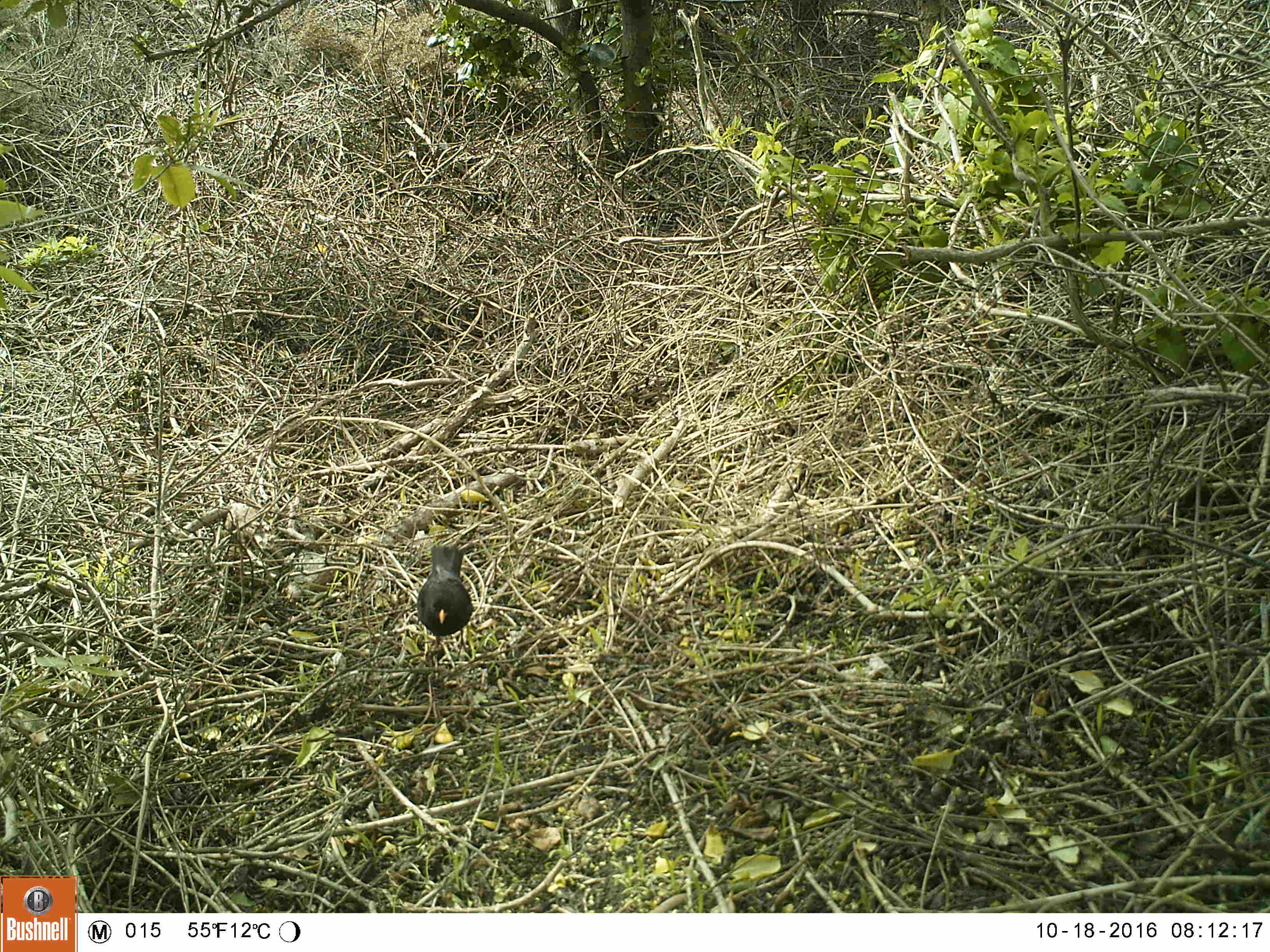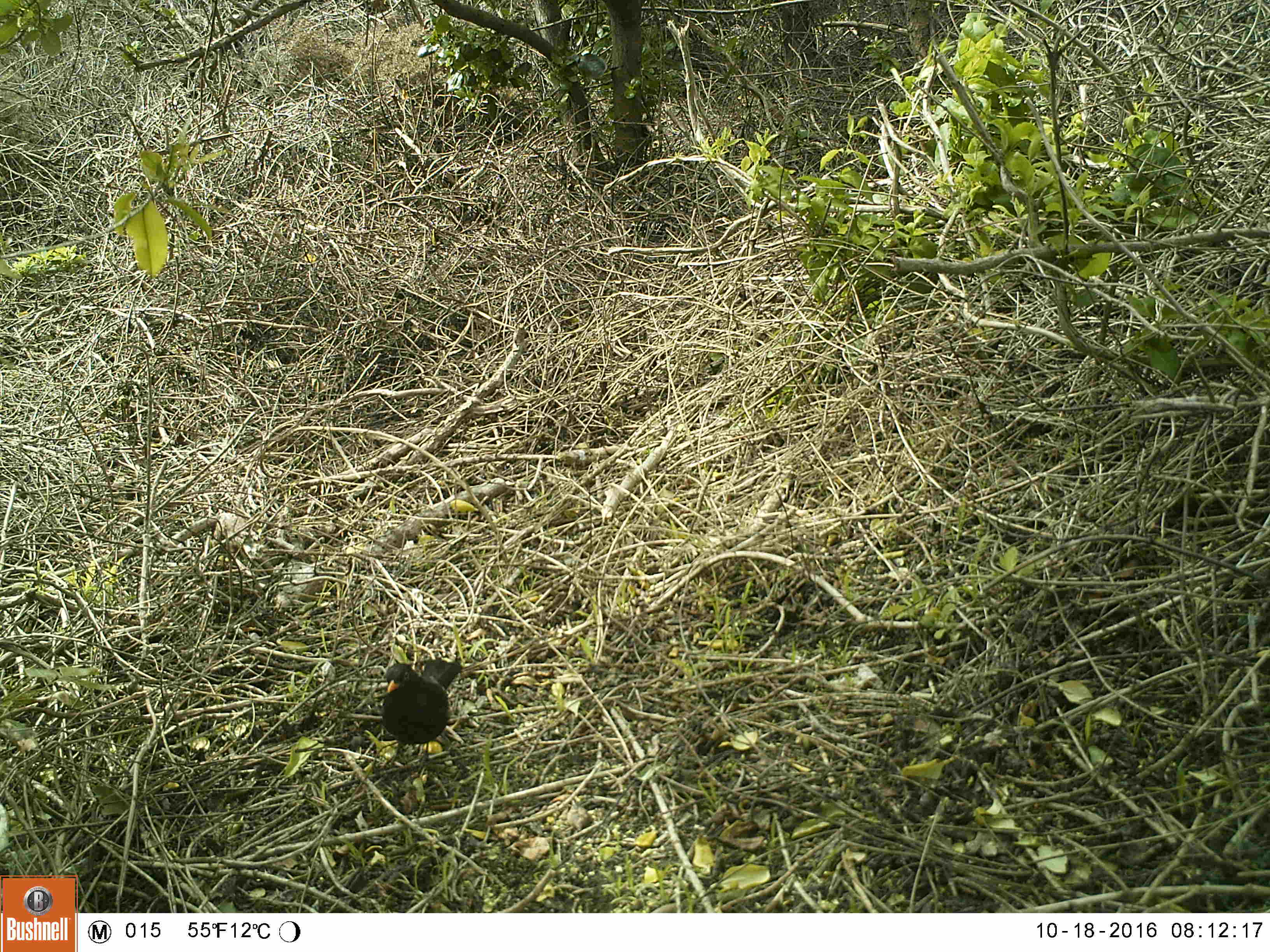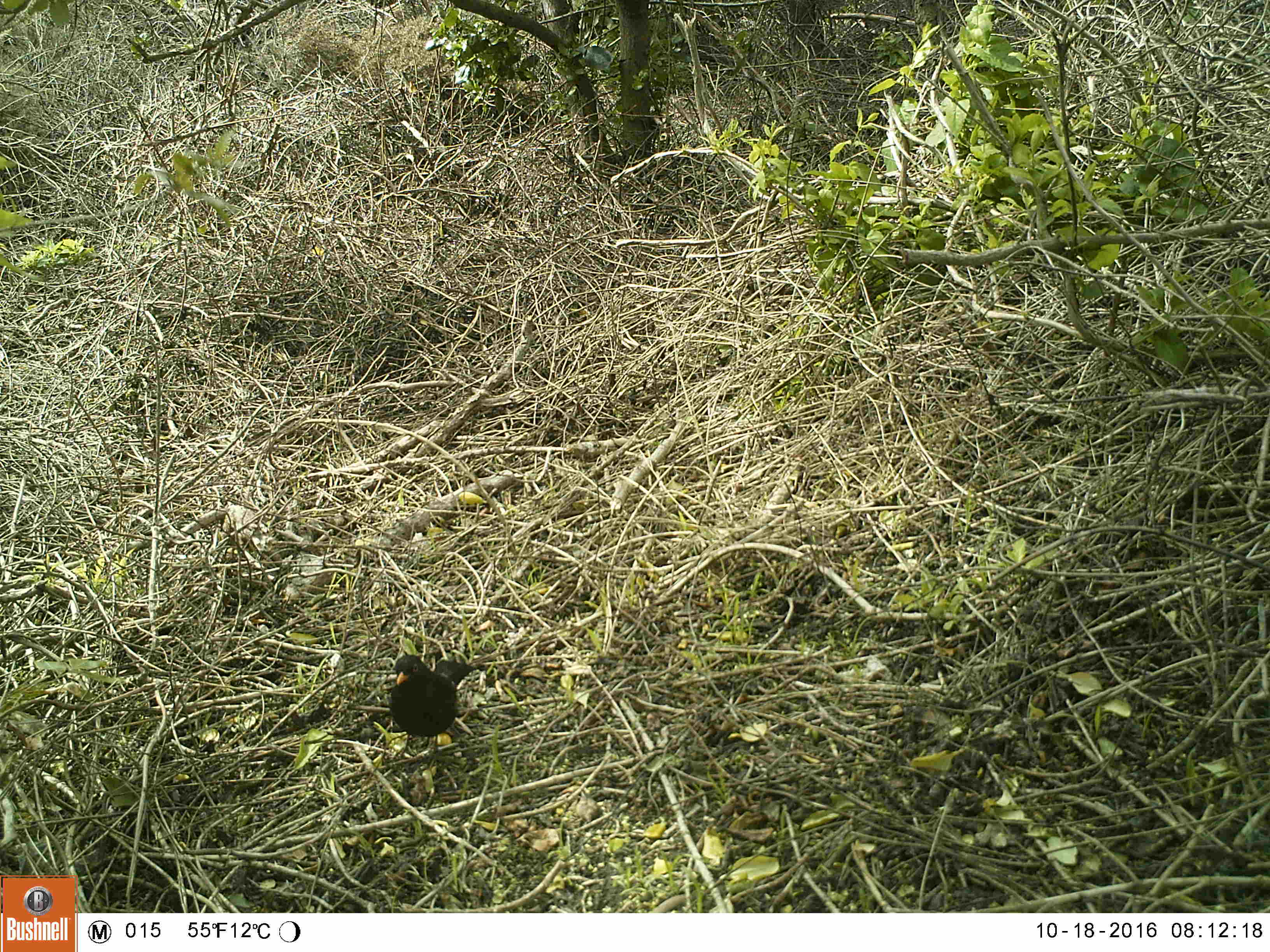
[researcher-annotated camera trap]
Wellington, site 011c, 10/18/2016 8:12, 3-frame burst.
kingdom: Animalia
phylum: Chordata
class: Aves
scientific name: Aves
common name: bird